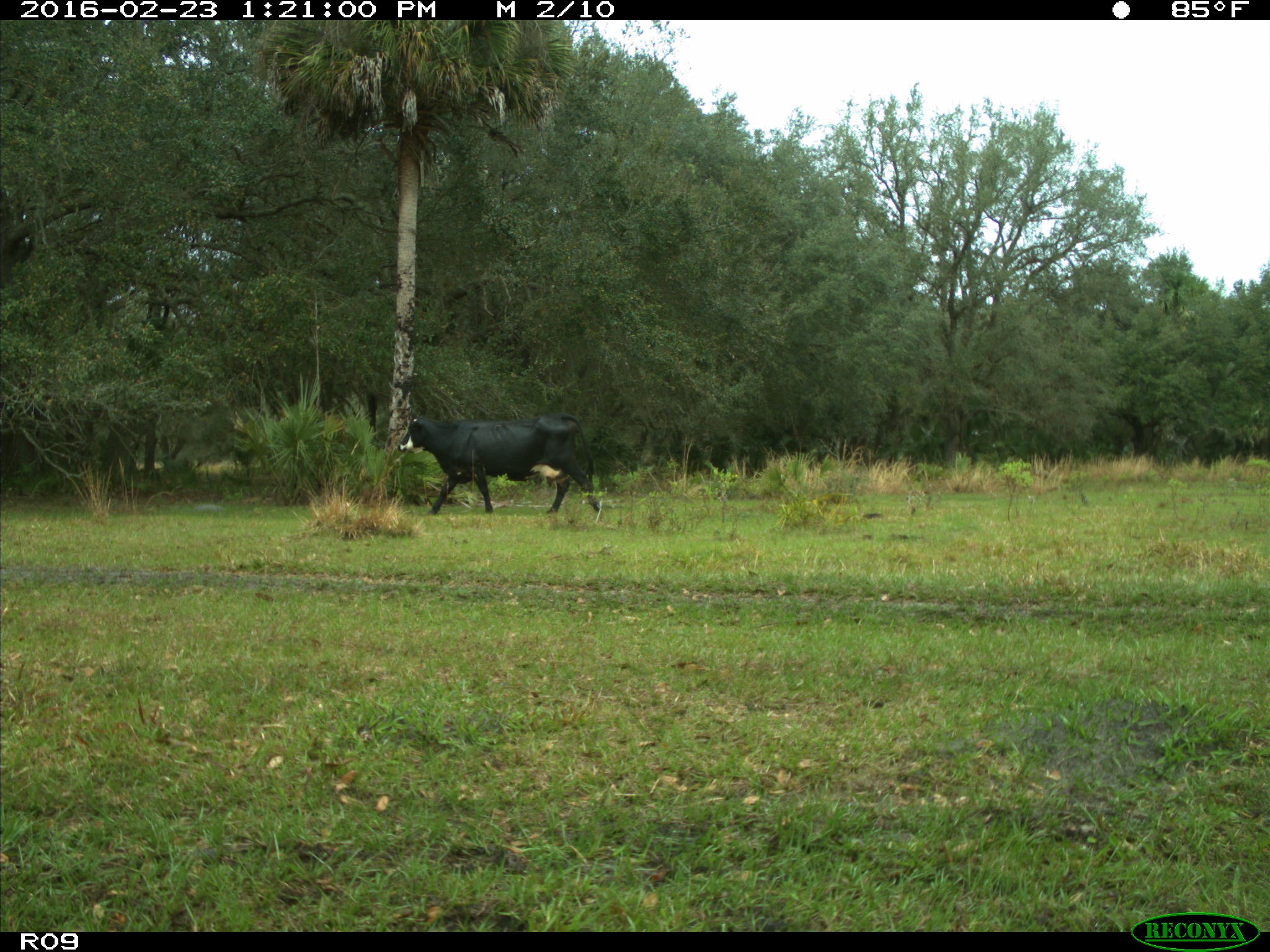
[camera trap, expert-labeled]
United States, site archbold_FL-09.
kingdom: Animalia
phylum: Chordata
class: Mammalia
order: Artiodactyla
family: Bovidae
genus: Bos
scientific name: Bos taurus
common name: domestic cow